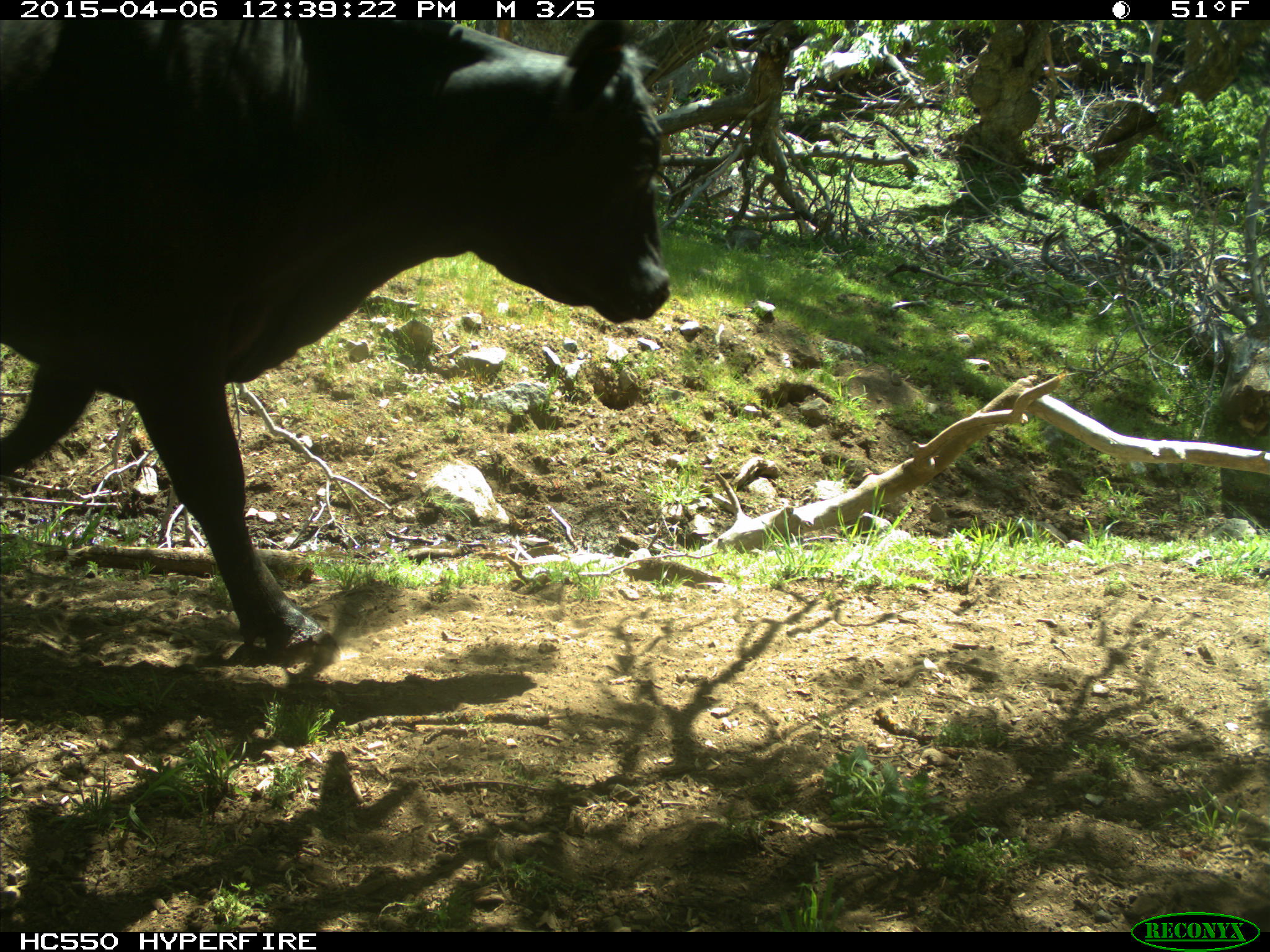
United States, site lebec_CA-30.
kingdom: Animalia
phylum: Chordata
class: Mammalia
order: Artiodactyla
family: Bovidae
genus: Bos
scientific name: Bos taurus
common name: domestic cow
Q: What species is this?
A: Bos taurus (domestic cow).